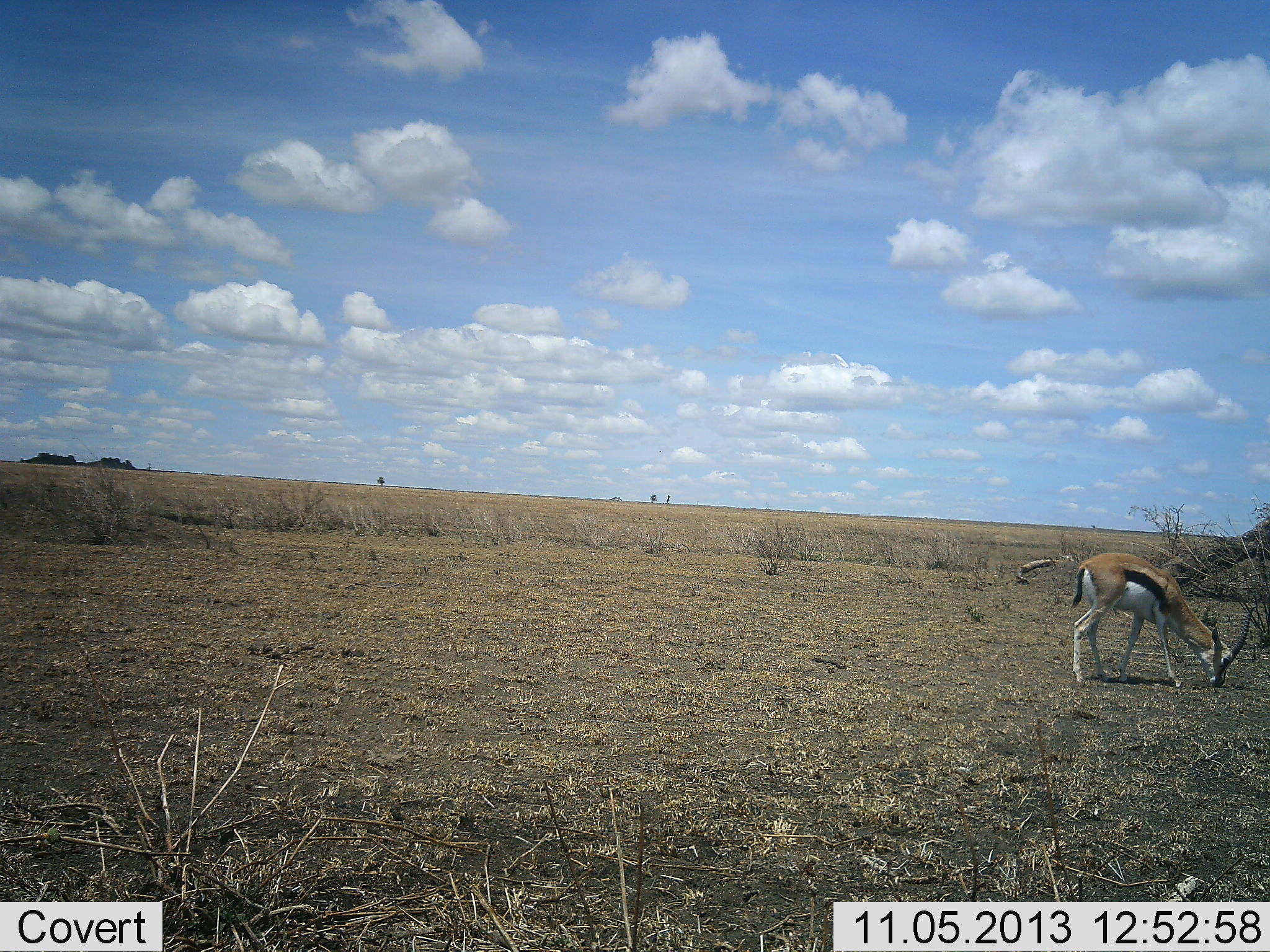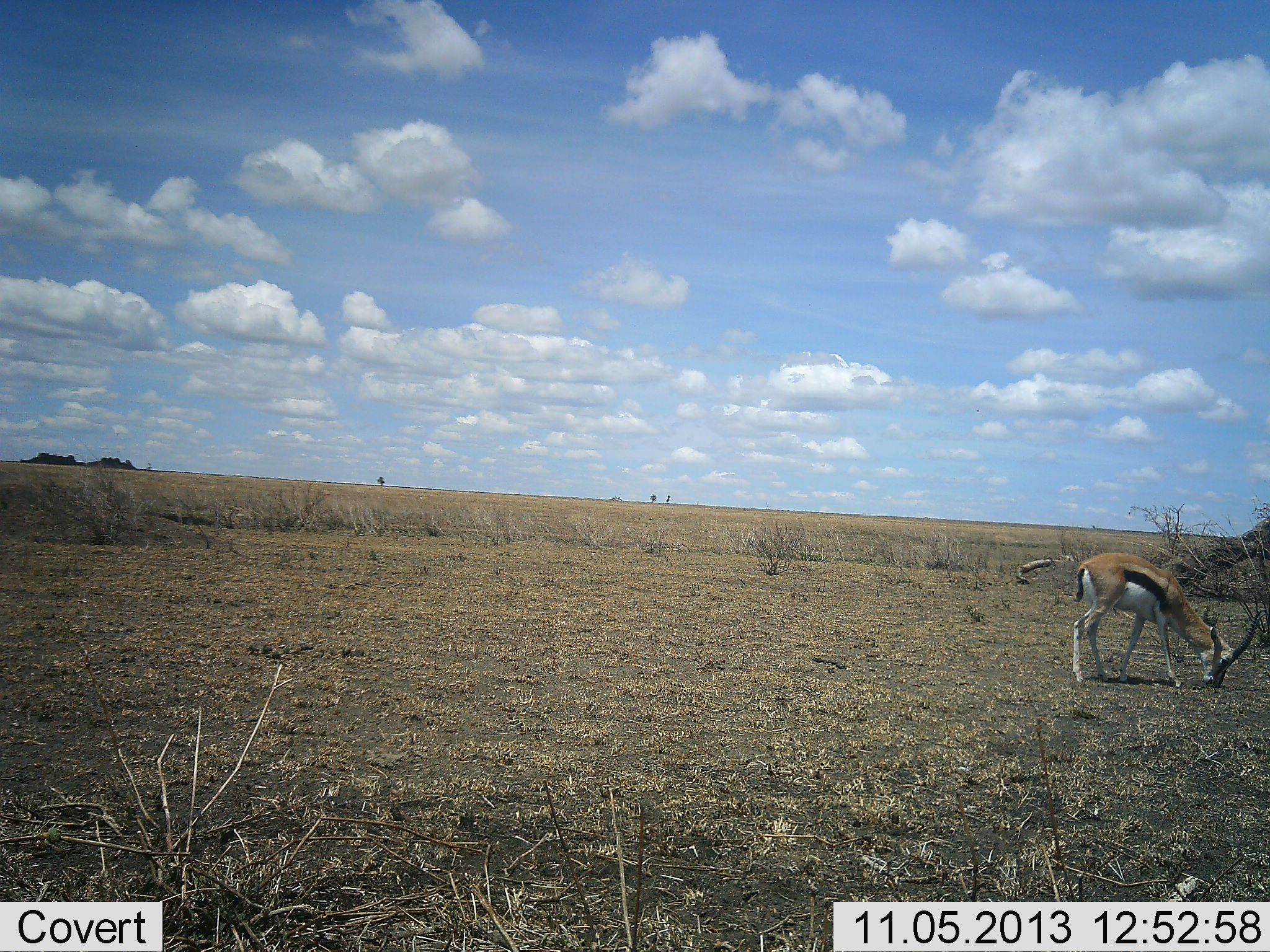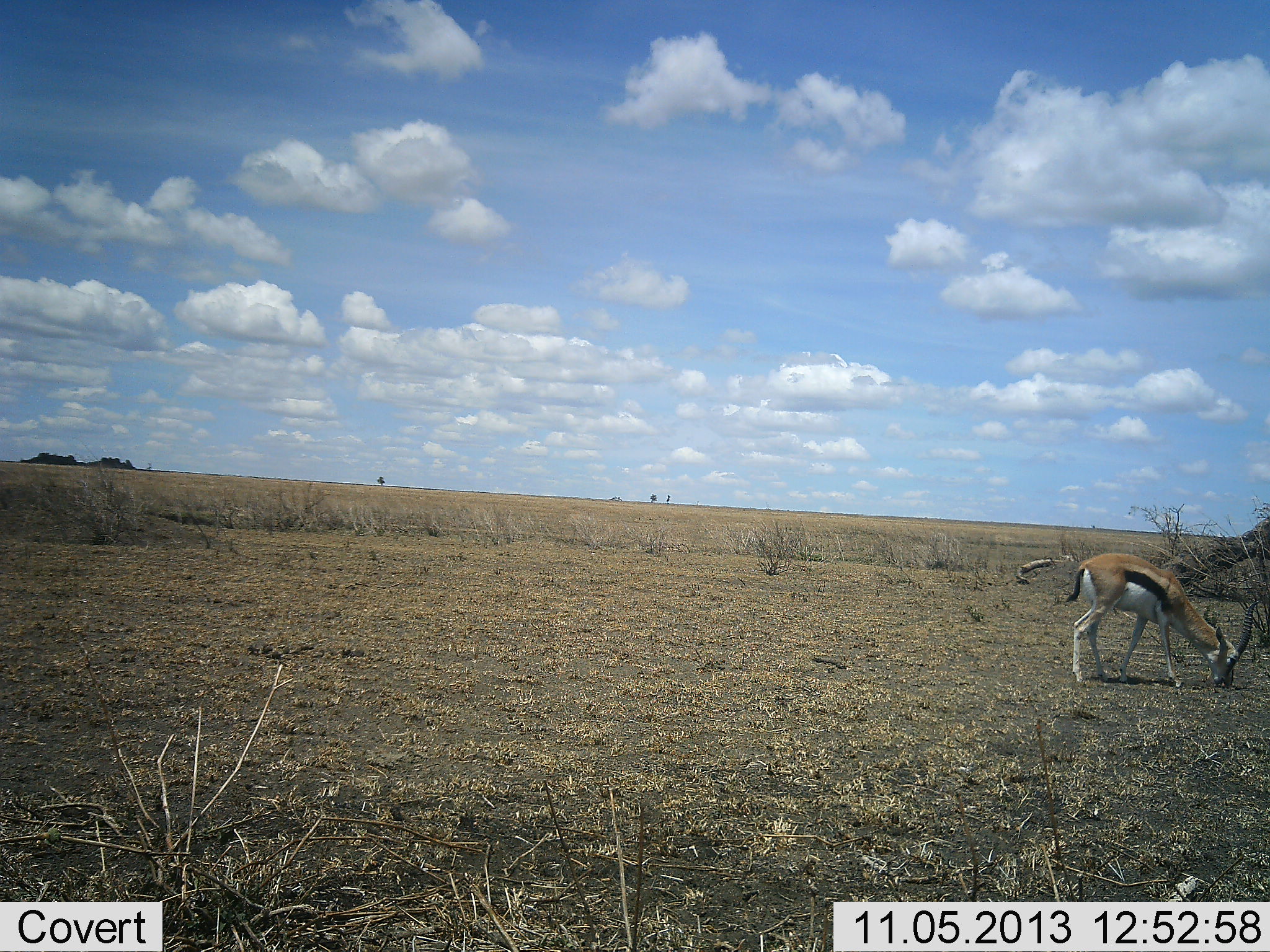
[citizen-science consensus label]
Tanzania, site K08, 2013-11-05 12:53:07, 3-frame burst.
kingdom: Animalia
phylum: Chordata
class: Mammalia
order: Artiodactyla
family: Bovidae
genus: Eudorcas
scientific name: Eudorcas thomsonii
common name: thomson's gazelle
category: gazellethomsons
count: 1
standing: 13%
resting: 33%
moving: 0%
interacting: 0%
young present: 0%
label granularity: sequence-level